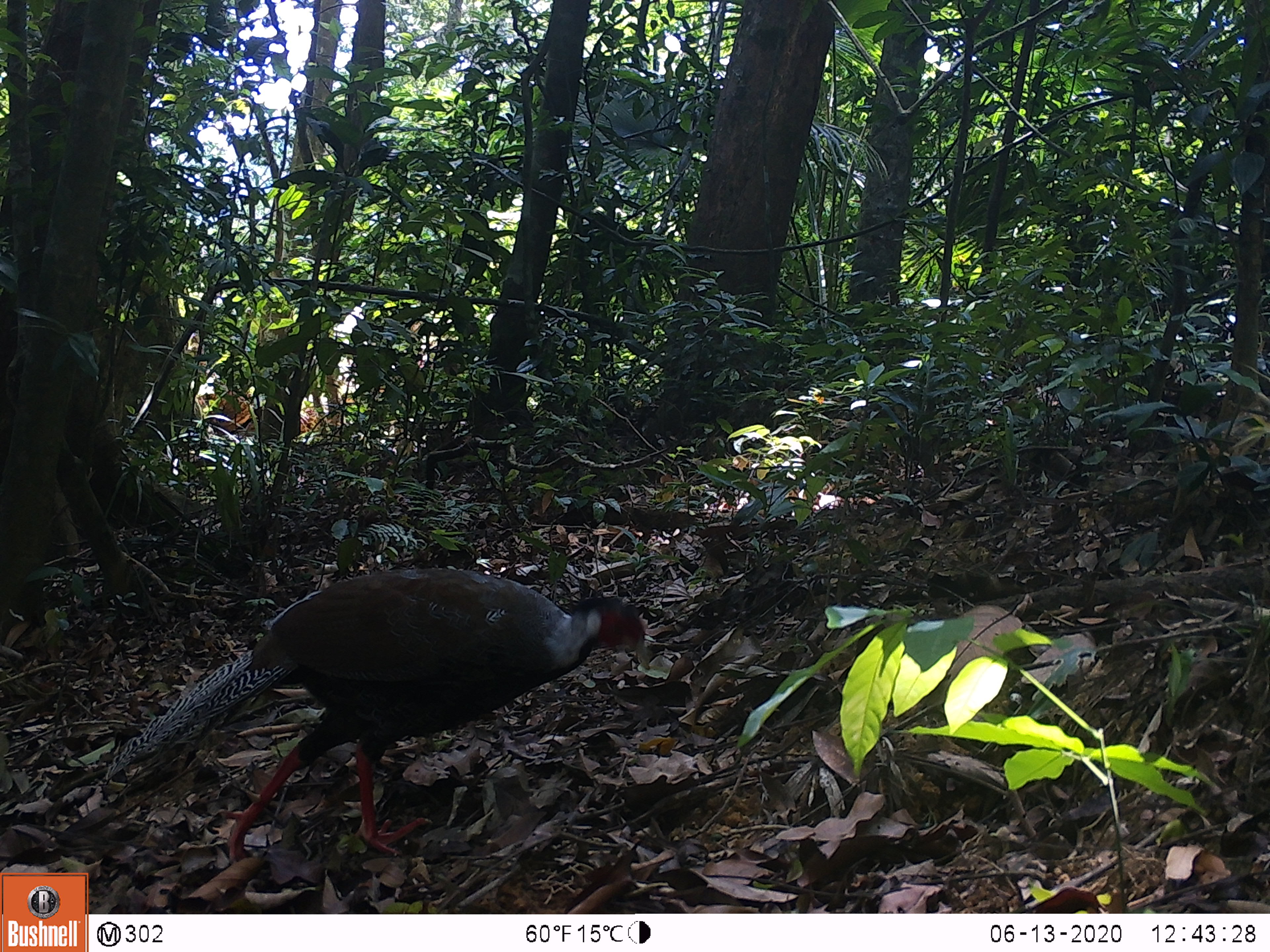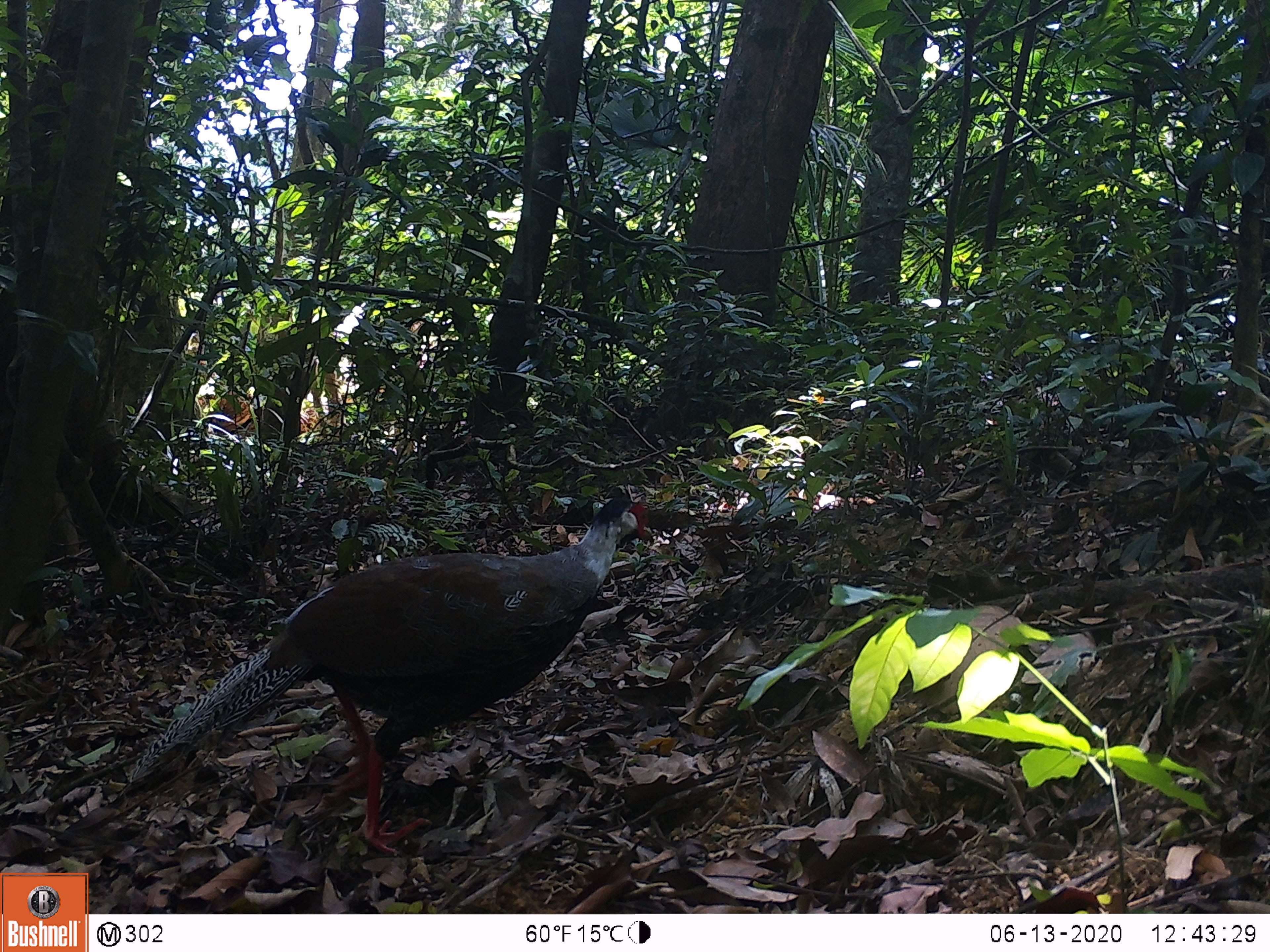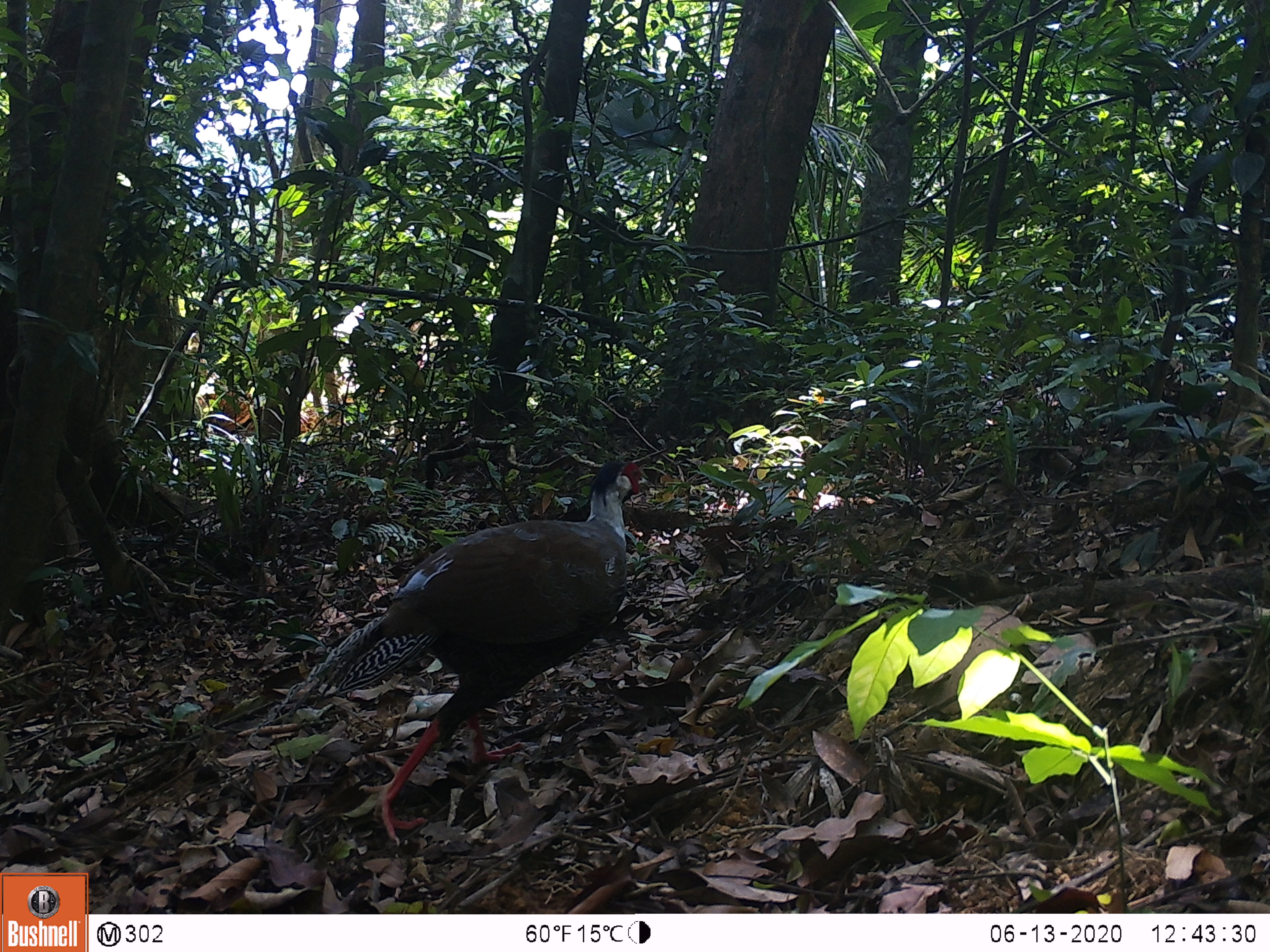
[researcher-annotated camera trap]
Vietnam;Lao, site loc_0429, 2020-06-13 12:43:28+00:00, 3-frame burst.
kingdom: Animalia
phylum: Chordata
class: Aves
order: Galliformes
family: Phasianidae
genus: Lophura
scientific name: Lophura nycthemera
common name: silver pheasant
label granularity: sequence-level